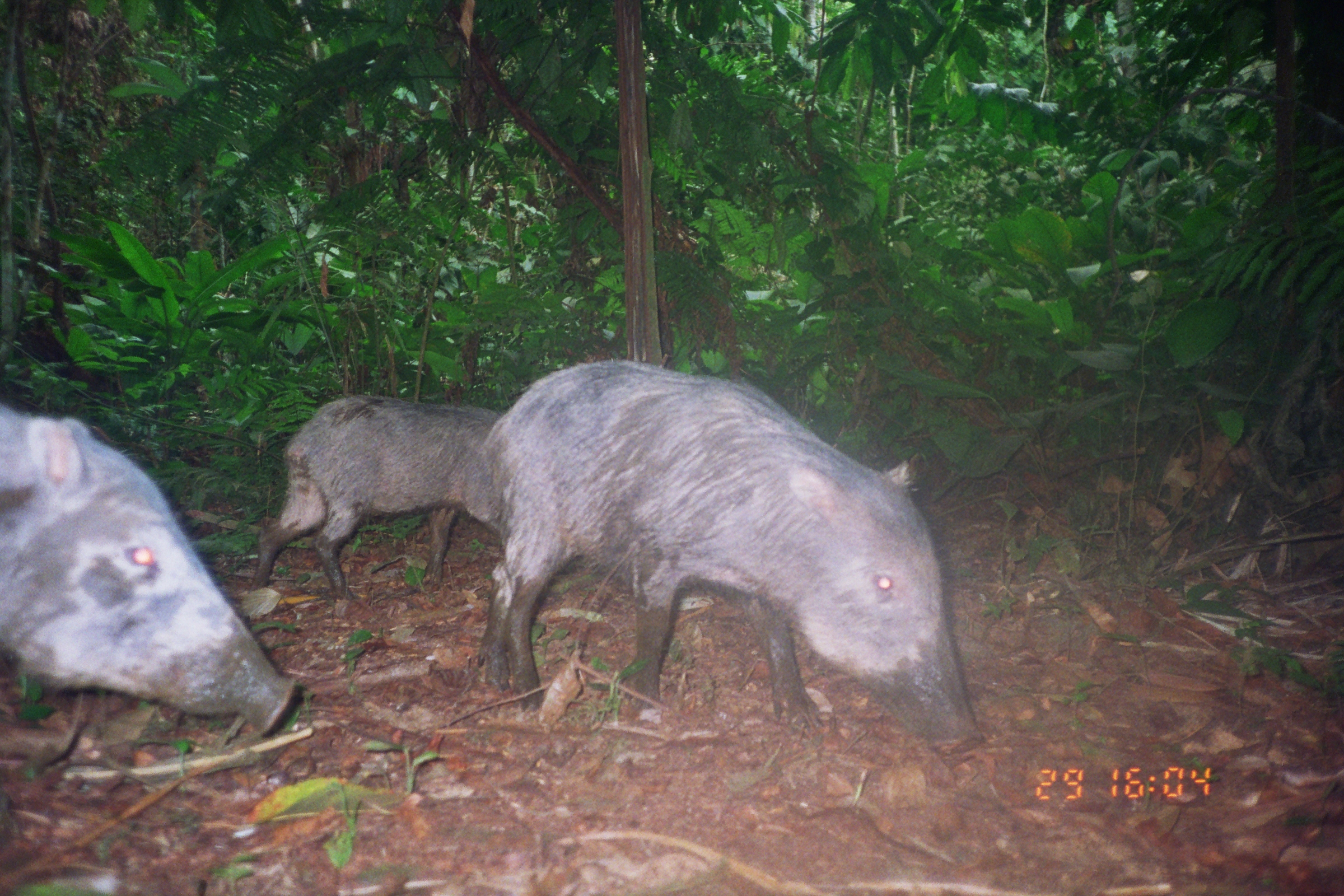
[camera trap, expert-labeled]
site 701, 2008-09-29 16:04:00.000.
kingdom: Animalia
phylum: Chordata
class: Mammalia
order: Artiodactyla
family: Tayassuidae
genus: Tayassu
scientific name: Tayassu pecari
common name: white-lipped peccary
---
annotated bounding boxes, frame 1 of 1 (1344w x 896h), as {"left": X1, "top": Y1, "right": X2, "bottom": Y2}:
tayassu pecari: {"left": 474, "top": 359, "right": 987, "bottom": 758}; {"left": 0, "top": 405, "right": 299, "bottom": 738}; {"left": 247, "top": 395, "right": 562, "bottom": 607}